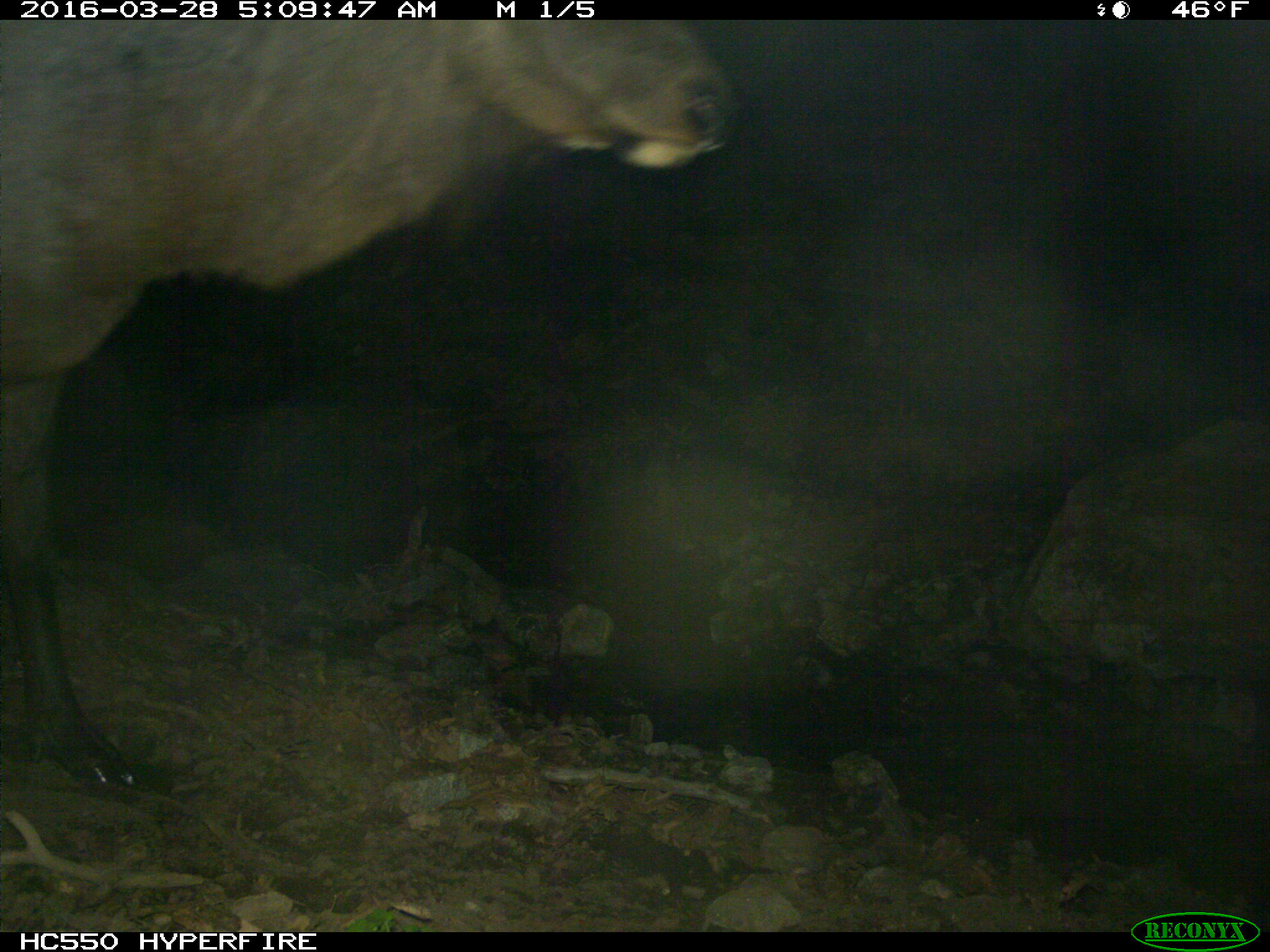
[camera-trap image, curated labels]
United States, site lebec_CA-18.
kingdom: Animalia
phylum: Chordata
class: Mammalia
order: Artiodactyla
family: Cervidae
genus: Cervus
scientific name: Cervus canadensis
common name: elk